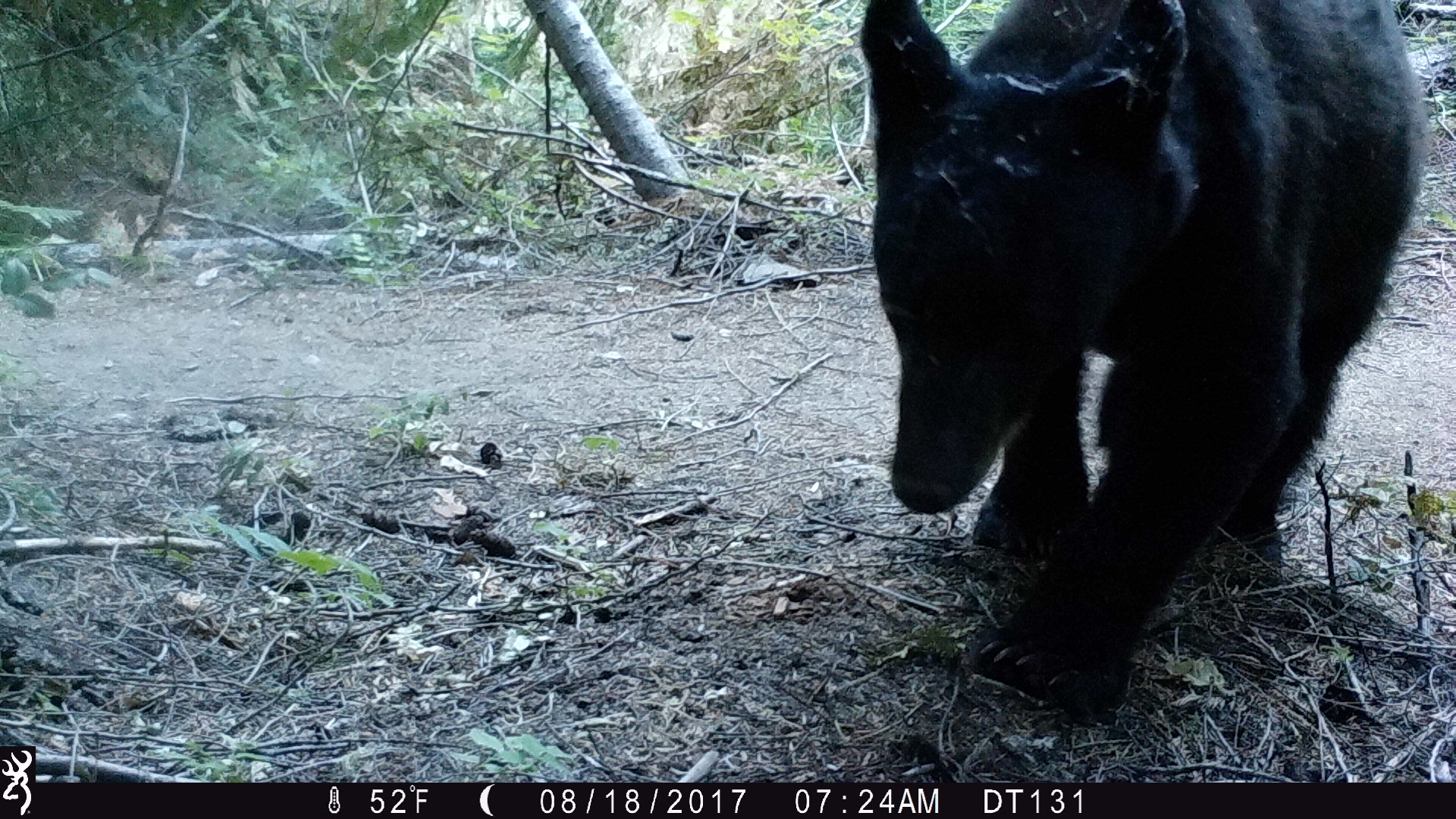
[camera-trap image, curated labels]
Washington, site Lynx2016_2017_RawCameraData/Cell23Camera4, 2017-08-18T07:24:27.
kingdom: Animalia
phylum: Chordata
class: Mammalia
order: Carnivora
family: Ursidae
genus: Ursus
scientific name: Ursus americanus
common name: american black bear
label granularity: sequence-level